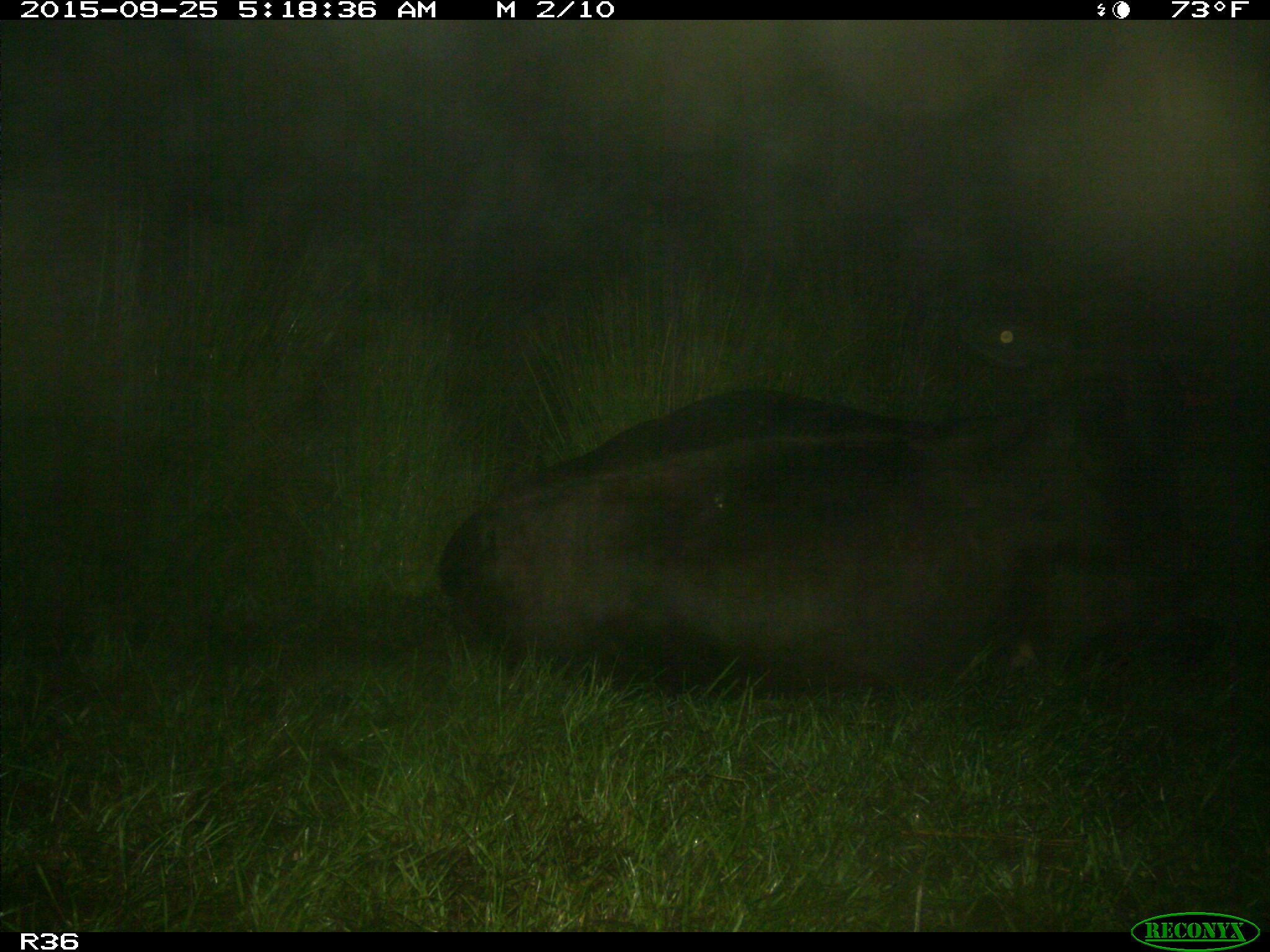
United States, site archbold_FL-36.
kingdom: Animalia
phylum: Chordata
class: Mammalia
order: Artiodactyla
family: Bovidae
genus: Bos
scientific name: Bos taurus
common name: domestic cow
Bos taurus (domestic cow).